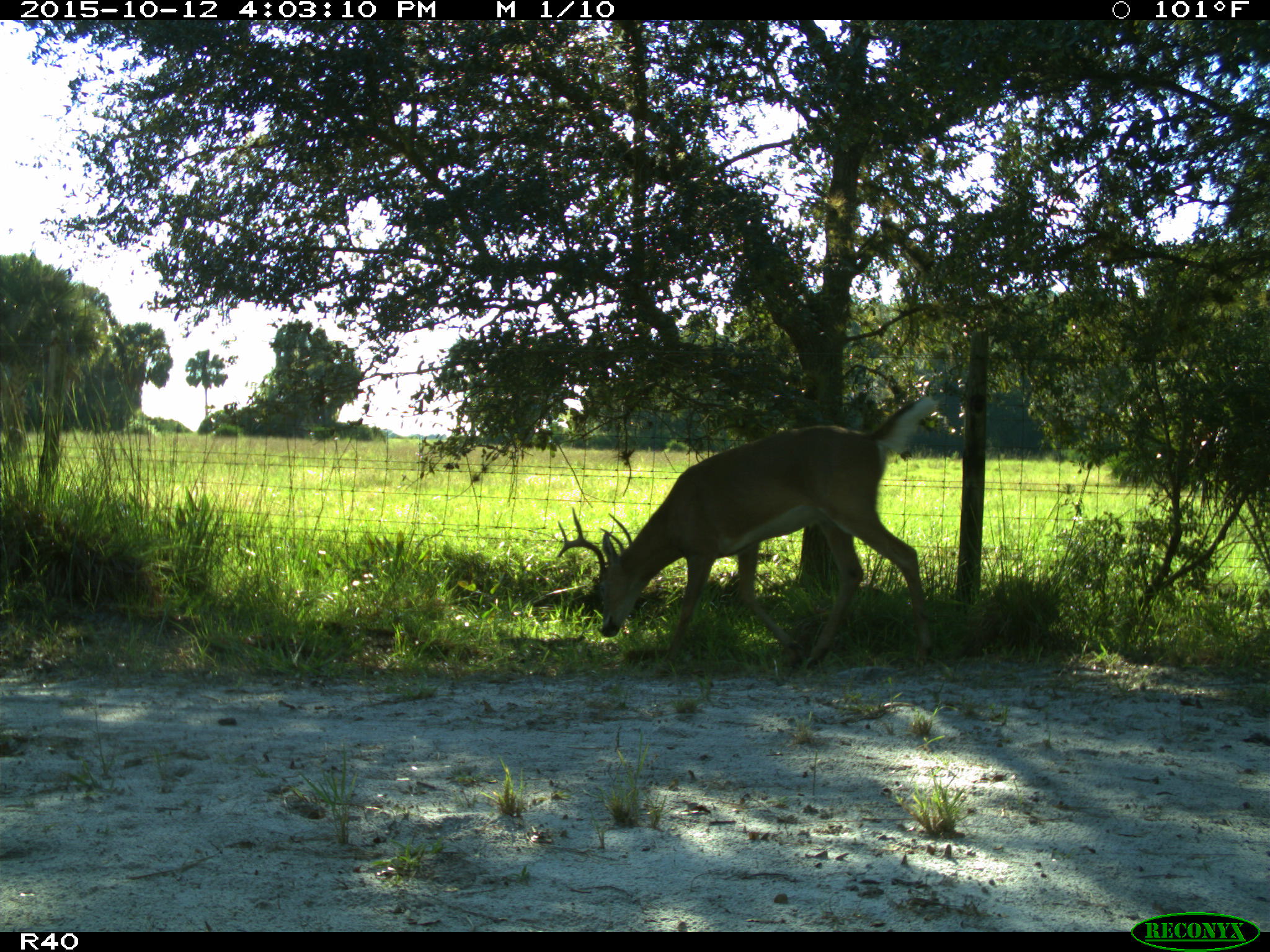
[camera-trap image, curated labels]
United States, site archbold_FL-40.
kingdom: Animalia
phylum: Chordata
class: Mammalia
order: Artiodactyla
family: Cervidae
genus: Odocoileus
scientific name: Odocoileus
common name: deer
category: unidentified deer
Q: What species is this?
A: Unidentified deer (deer) (Odocoileus).